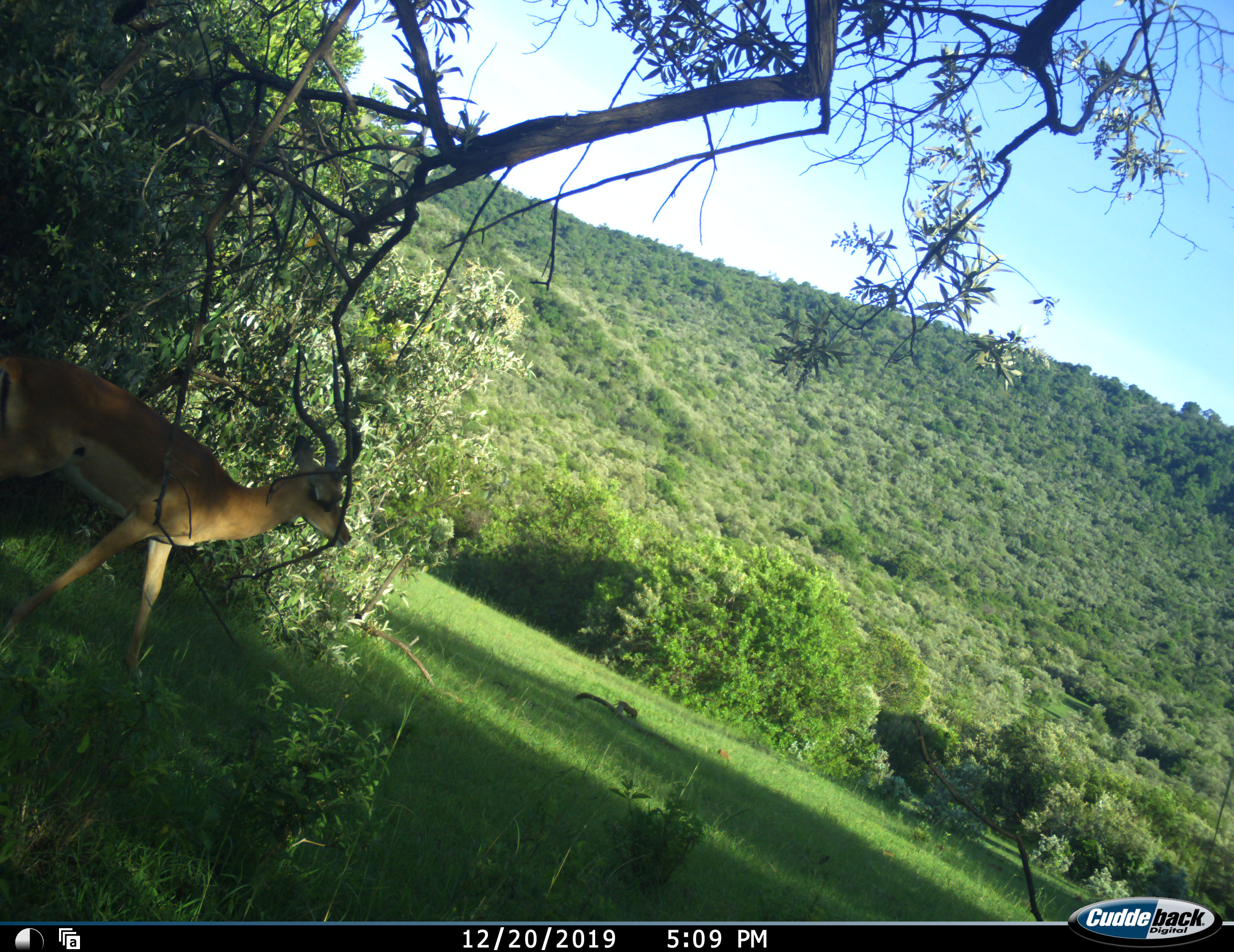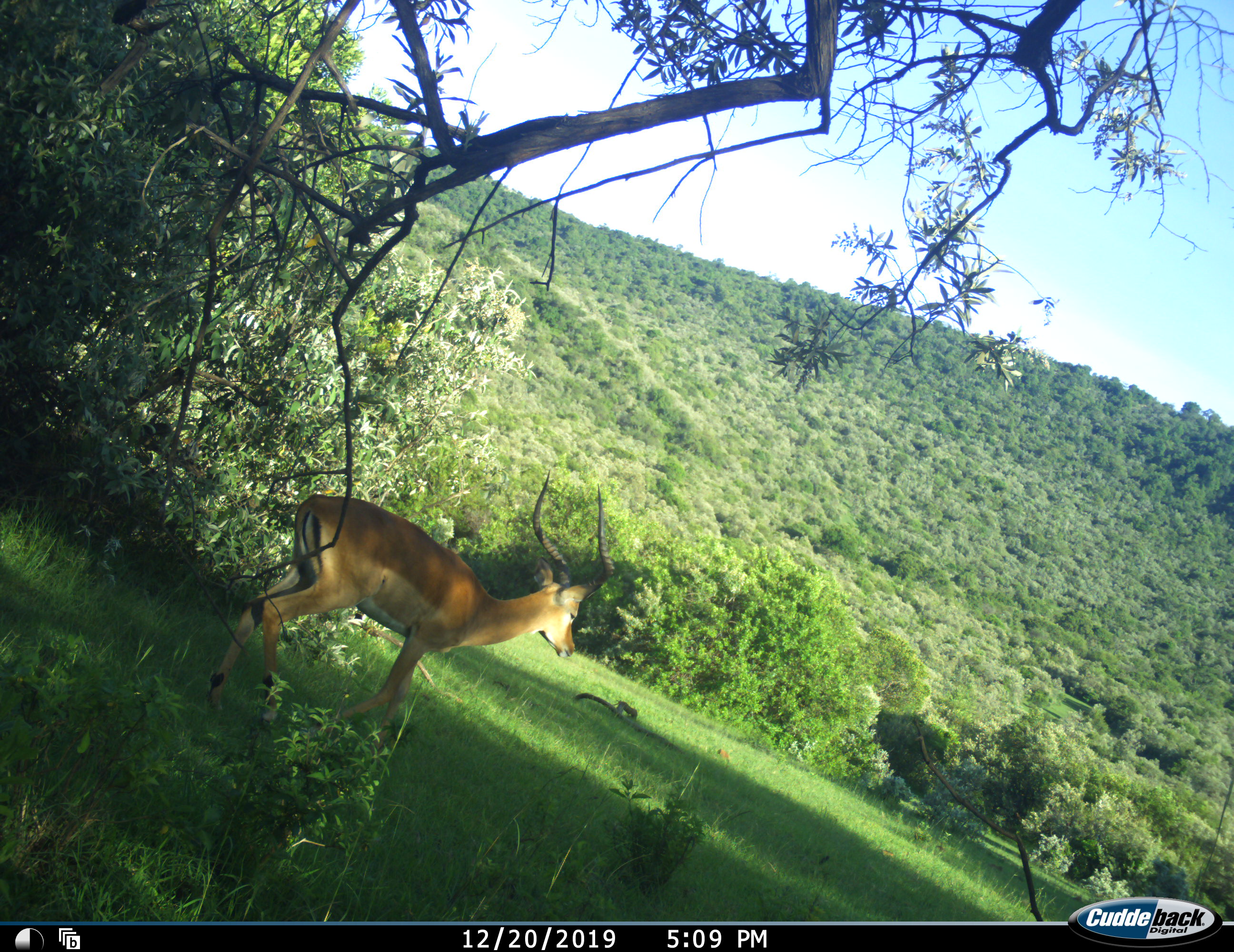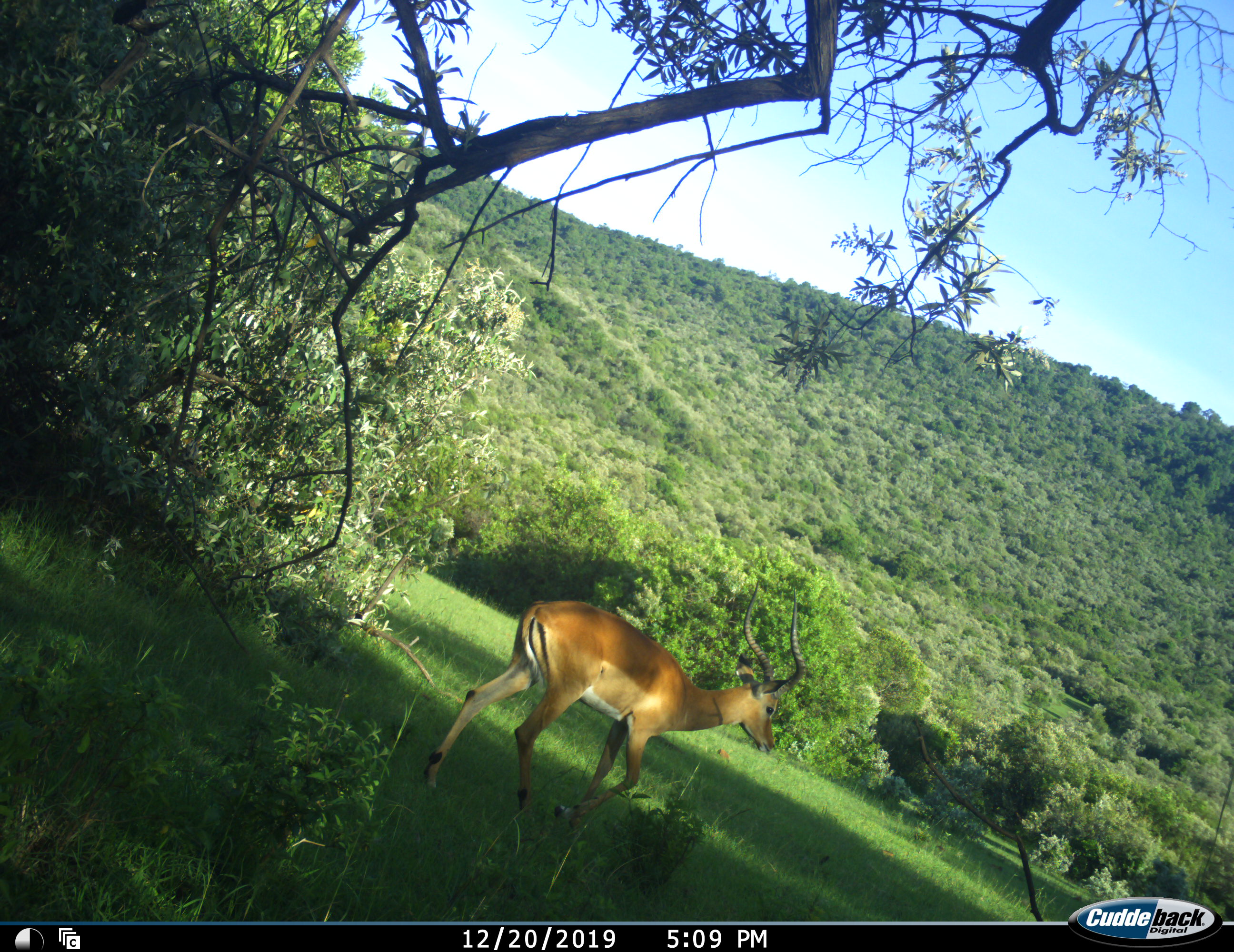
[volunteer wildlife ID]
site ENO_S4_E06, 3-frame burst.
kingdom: Animalia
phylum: Chordata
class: Mammalia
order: Artiodactyla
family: Bovidae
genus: Aepyceros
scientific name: Aepyceros melampus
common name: impala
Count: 1.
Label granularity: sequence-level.